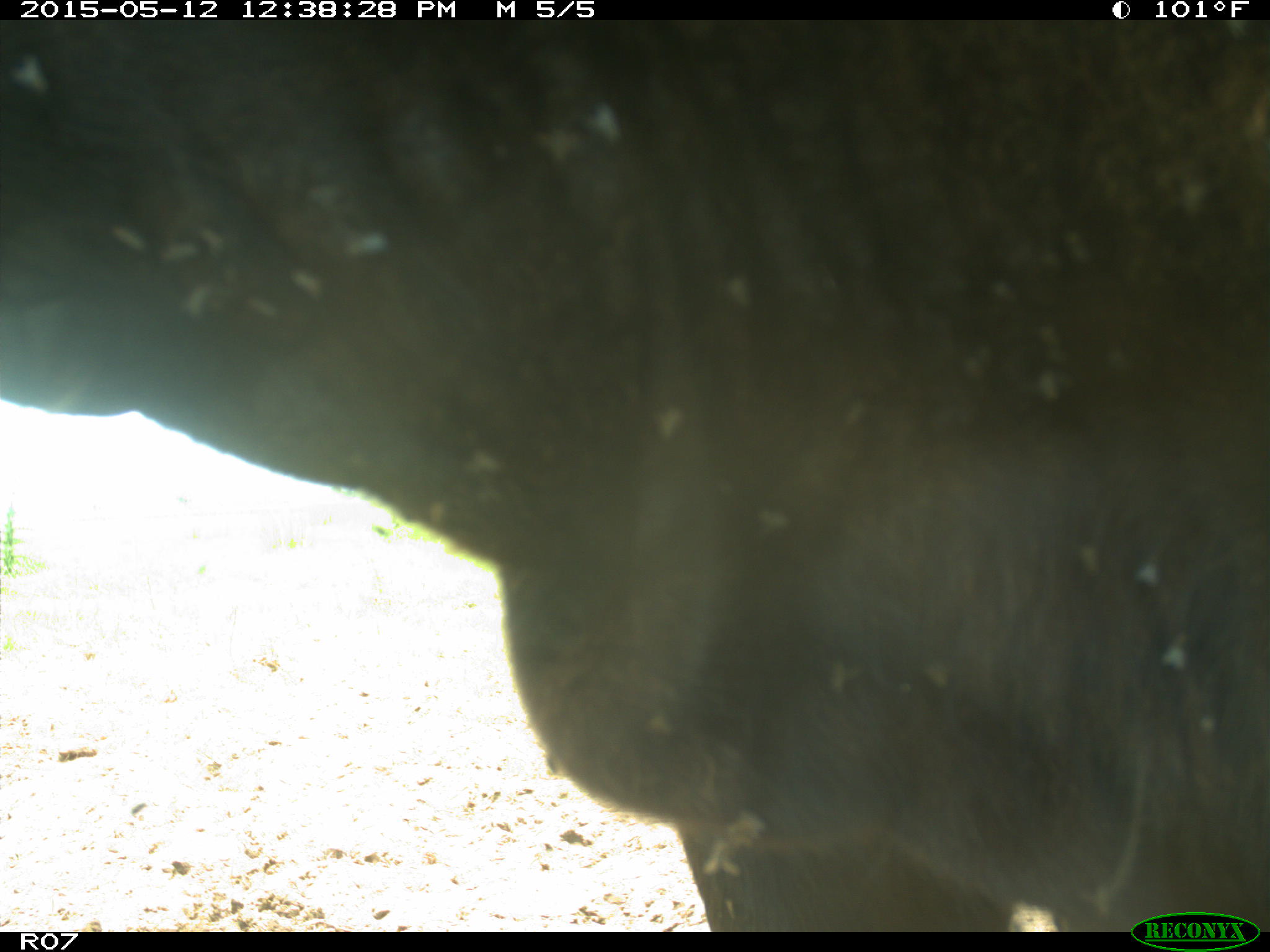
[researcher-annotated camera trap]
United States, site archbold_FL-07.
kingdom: Animalia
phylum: Chordata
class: Mammalia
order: Artiodactyla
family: Bovidae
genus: Bos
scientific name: Bos taurus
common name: domestic cow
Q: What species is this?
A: Bos taurus (domestic cow).